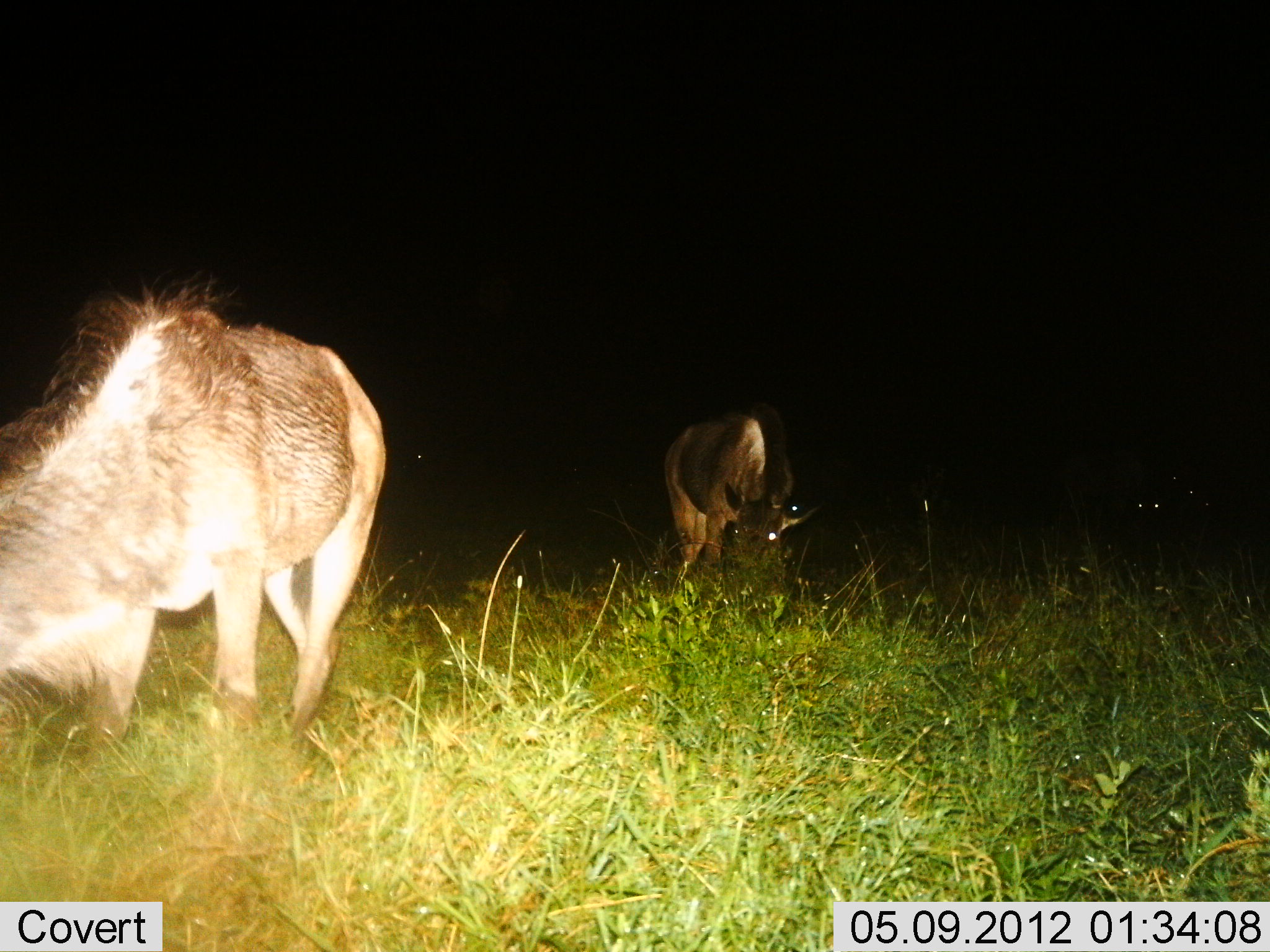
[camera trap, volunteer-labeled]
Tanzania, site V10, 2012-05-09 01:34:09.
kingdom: Animalia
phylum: Chordata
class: Mammalia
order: Artiodactyla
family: Bovidae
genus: Connochaetes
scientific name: Connochaetes taurinus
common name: blue wildebeest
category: wildebeest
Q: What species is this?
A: Wildebeest (blue wildebeest) (Connochaetes taurinus).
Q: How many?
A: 2.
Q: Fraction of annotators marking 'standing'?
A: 40%.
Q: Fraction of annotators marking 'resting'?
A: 10%.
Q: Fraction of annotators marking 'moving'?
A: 0%.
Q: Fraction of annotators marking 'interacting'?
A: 0%.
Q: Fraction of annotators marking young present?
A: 10%.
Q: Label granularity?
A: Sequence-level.